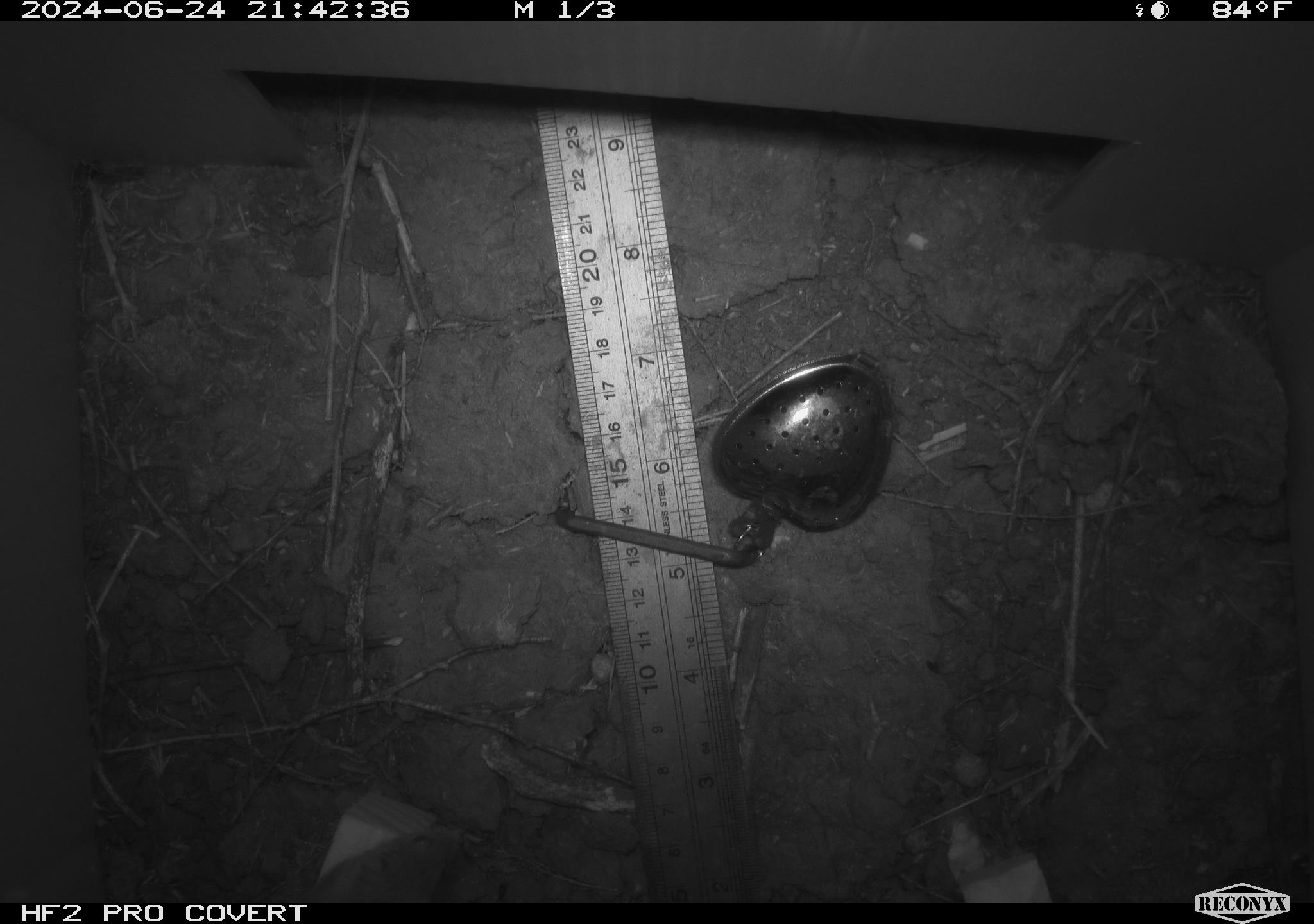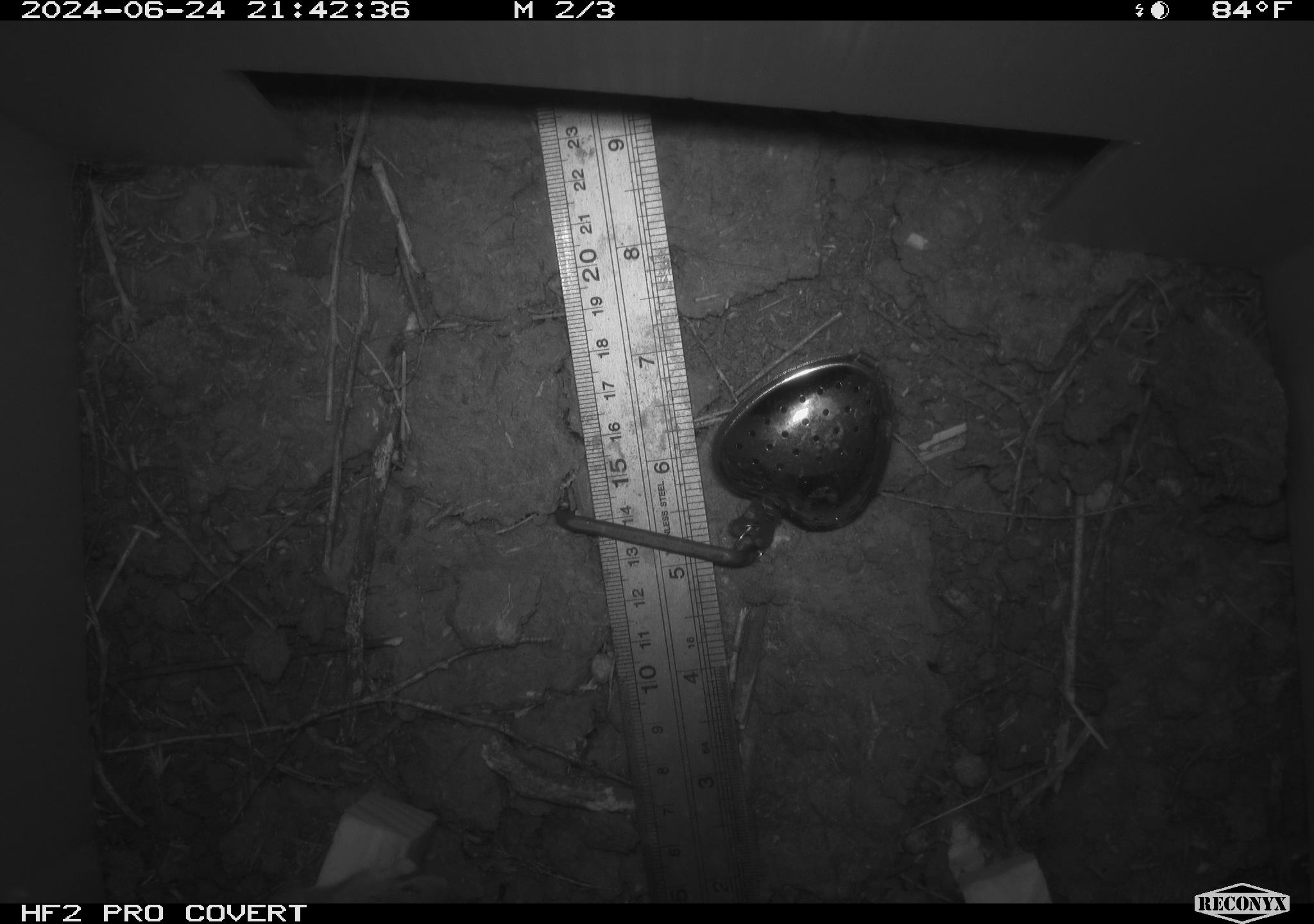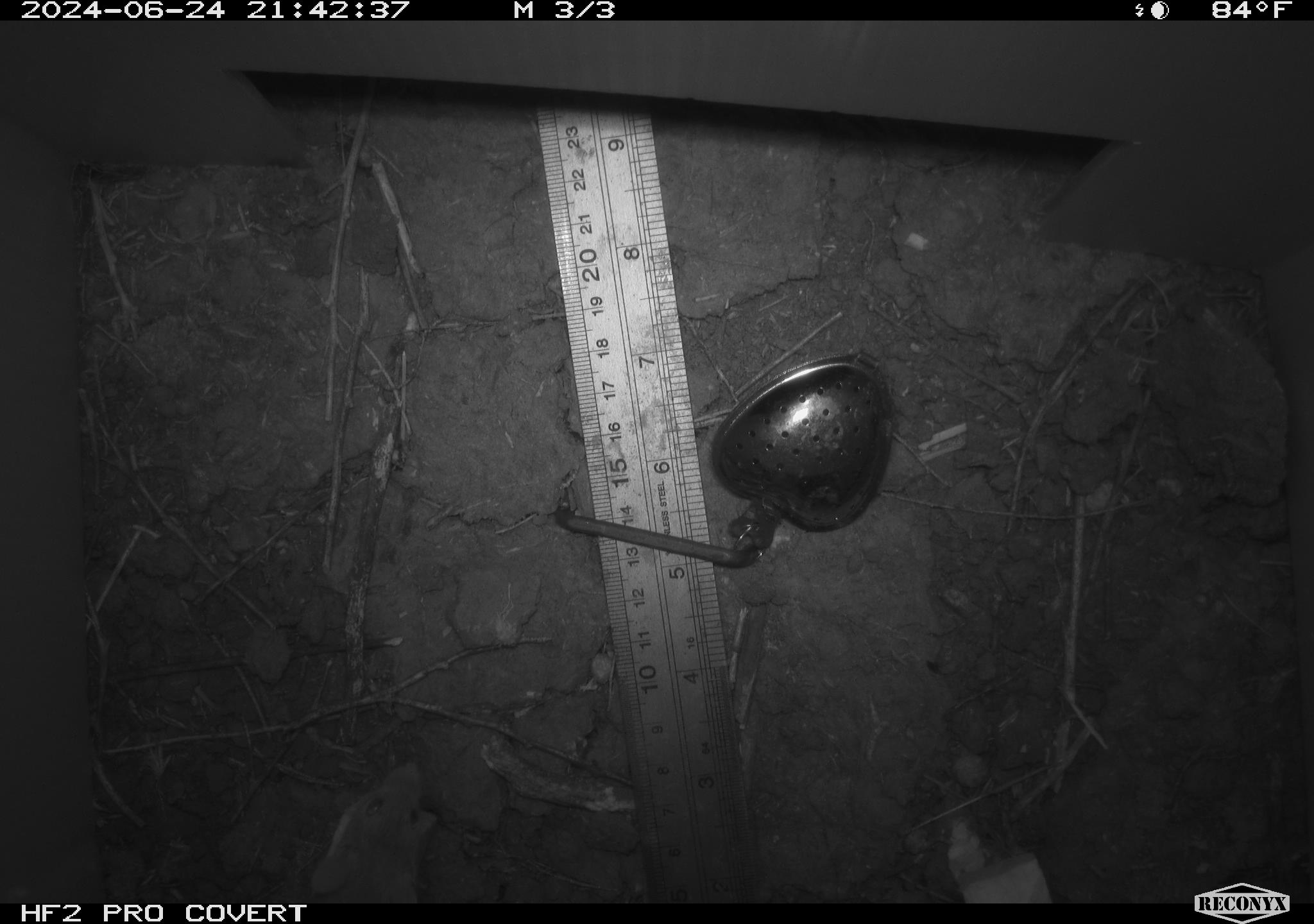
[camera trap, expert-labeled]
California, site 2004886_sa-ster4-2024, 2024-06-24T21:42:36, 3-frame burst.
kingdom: Animalia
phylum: Chordata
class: Mammalia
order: Rodentia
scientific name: Rodentia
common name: mouse species